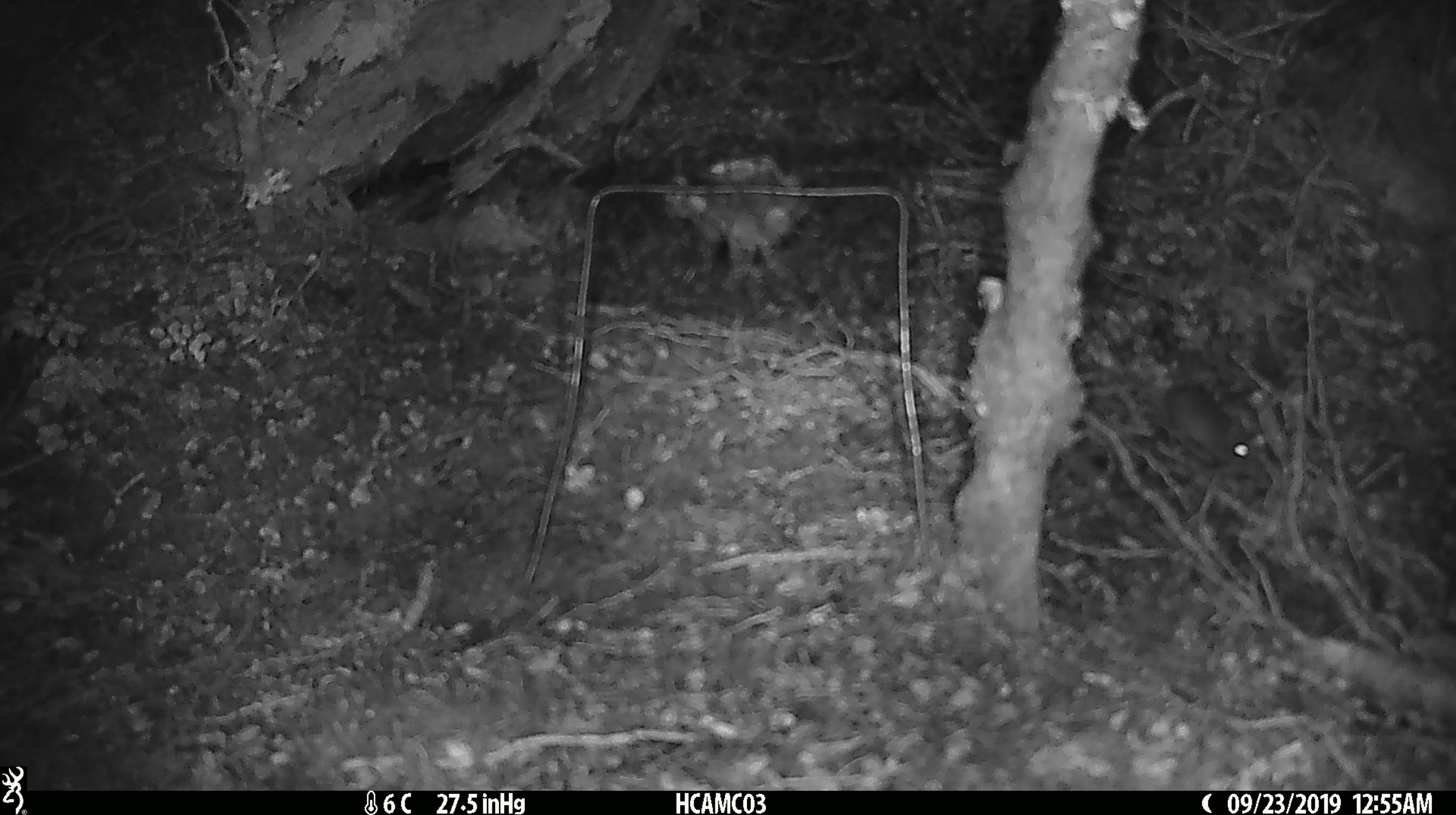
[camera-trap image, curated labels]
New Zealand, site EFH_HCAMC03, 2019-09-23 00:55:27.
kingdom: Animalia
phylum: Chordata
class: Mammalia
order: Rodentia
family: Muridae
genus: Mus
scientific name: Mus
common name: mouse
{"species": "mouse (Mus)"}